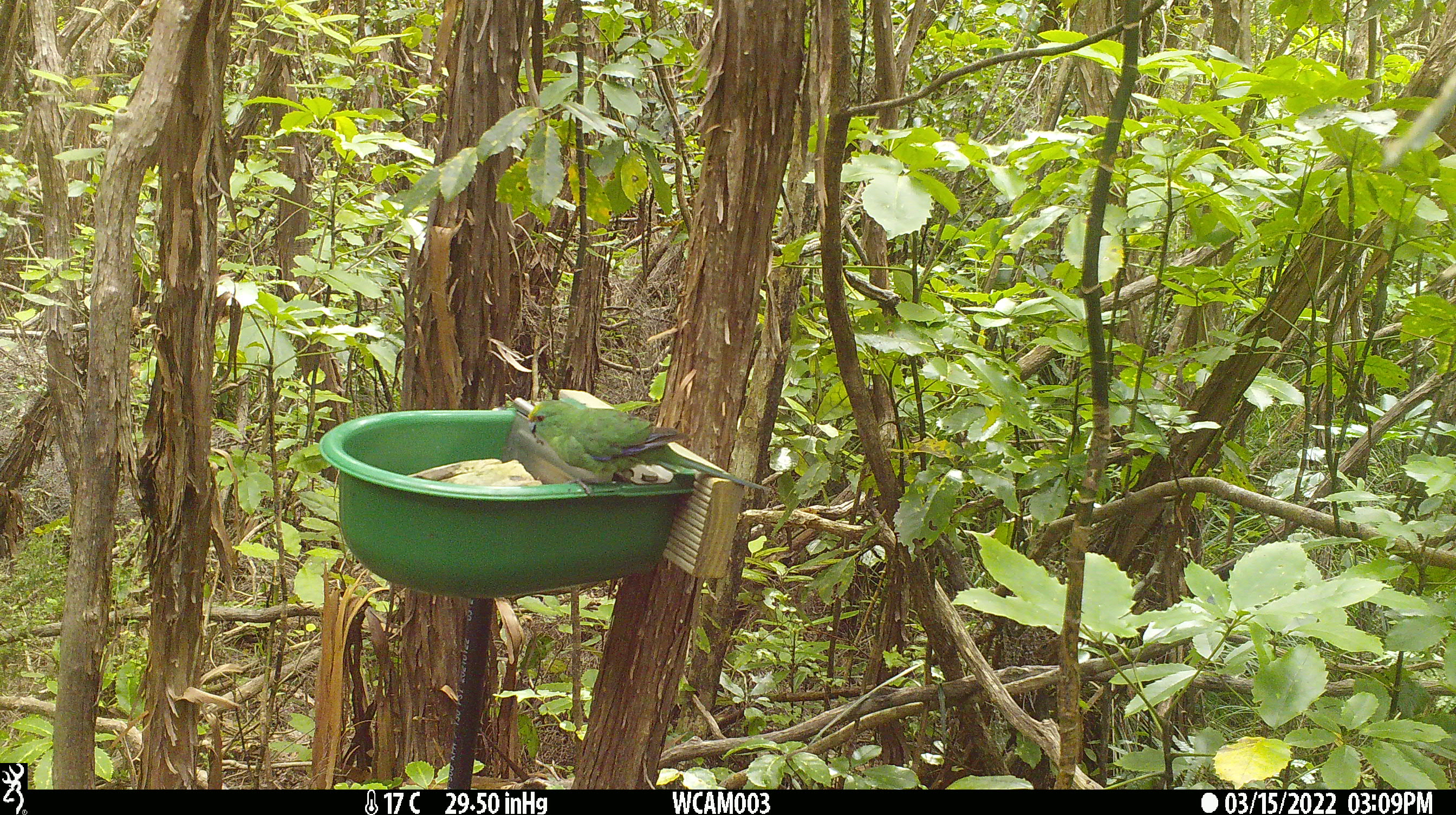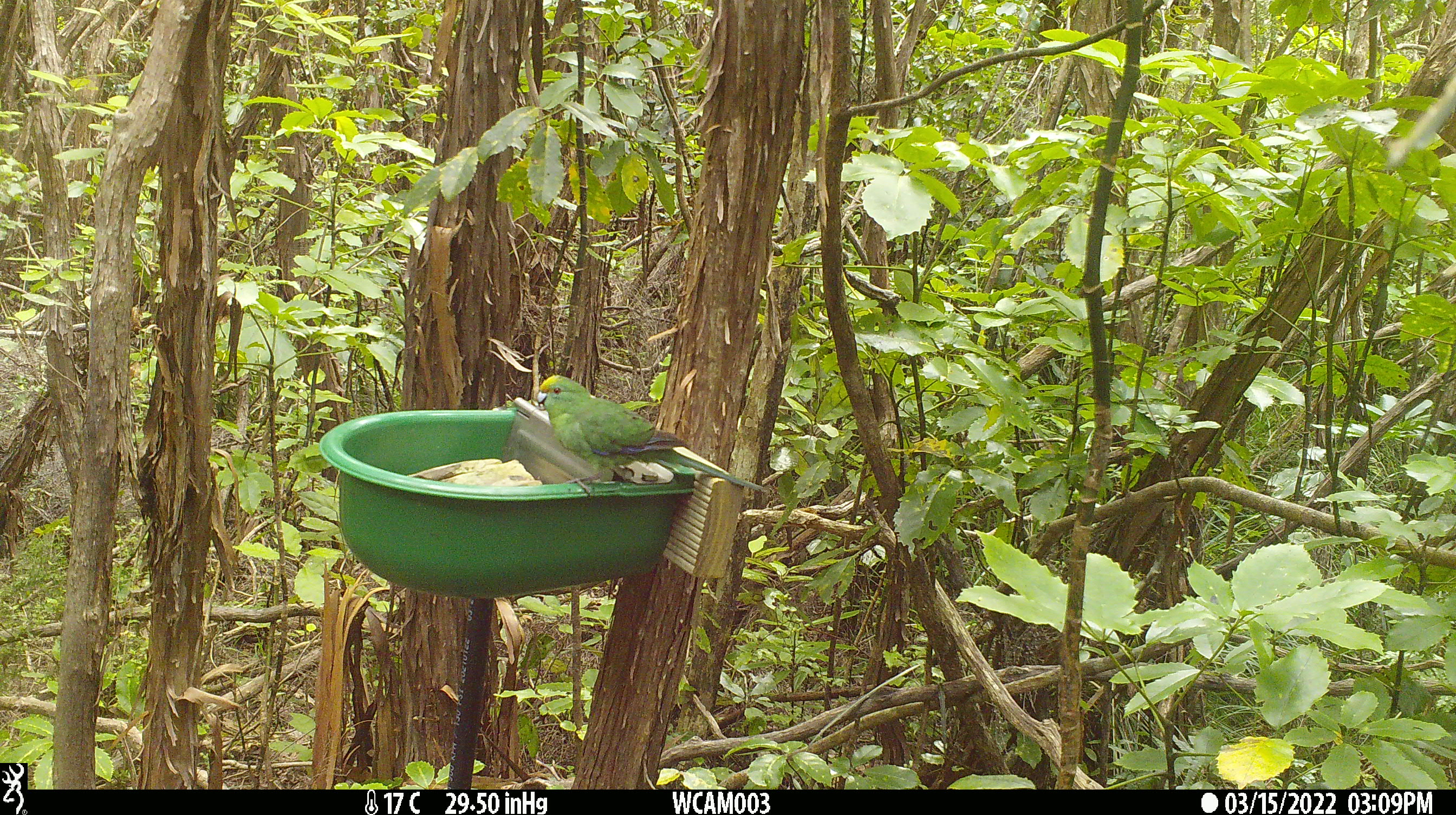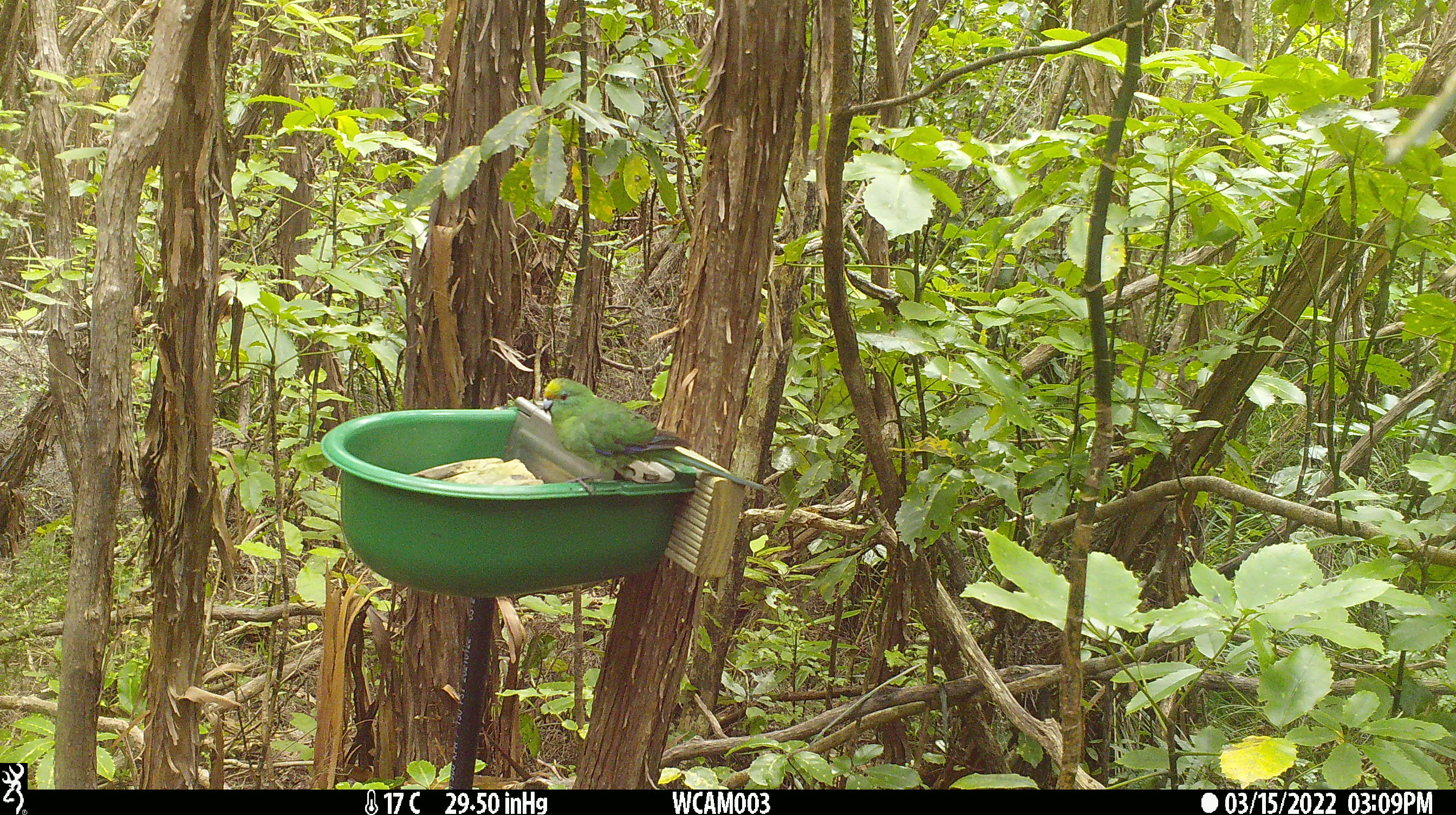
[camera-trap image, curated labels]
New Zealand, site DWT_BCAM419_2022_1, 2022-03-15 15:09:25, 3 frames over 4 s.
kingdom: Animalia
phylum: Chordata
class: Aves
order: Psittaciformes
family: Psittaculidae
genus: Cyanoramphus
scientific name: Cyanoramphus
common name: parakeet